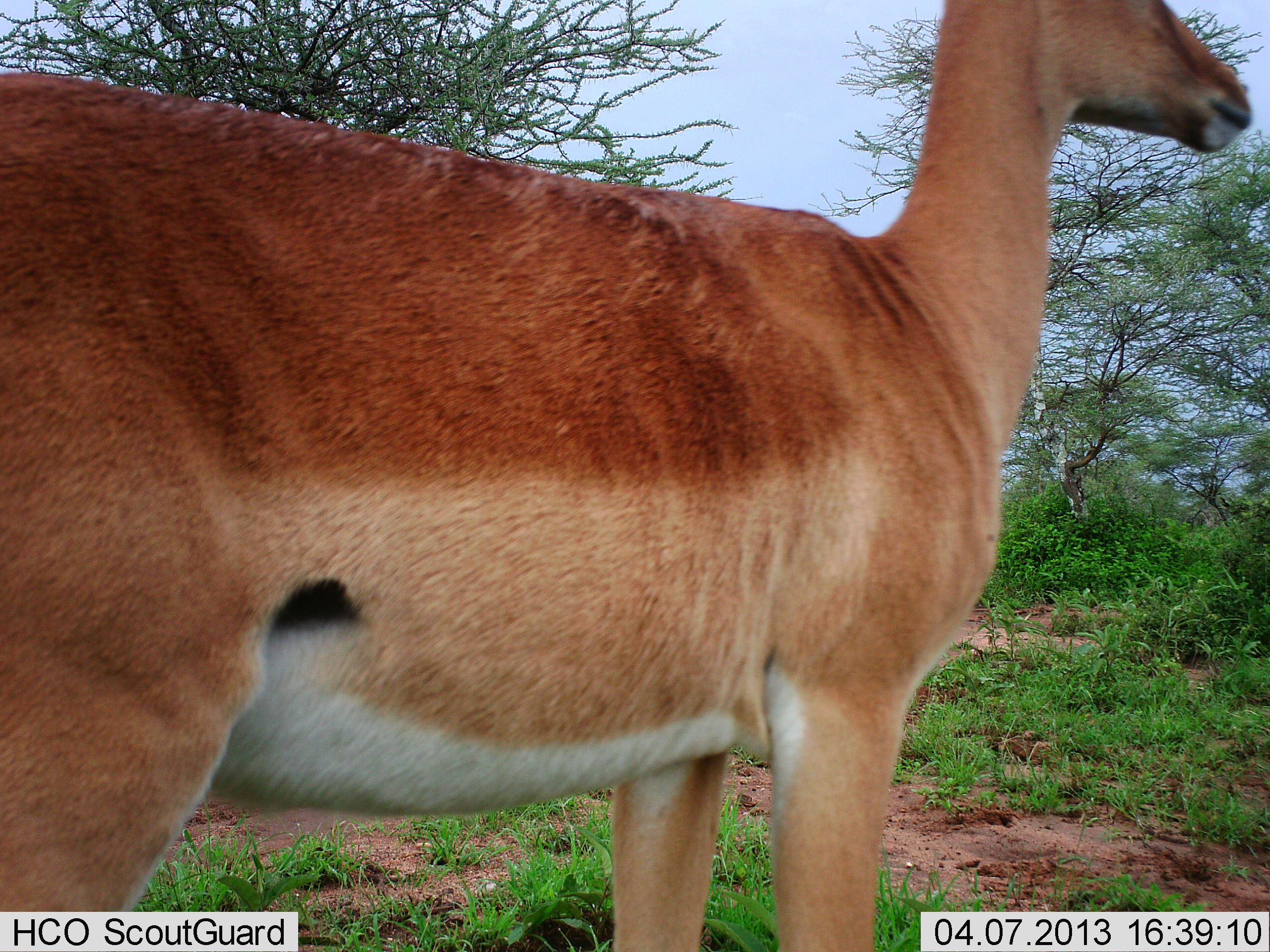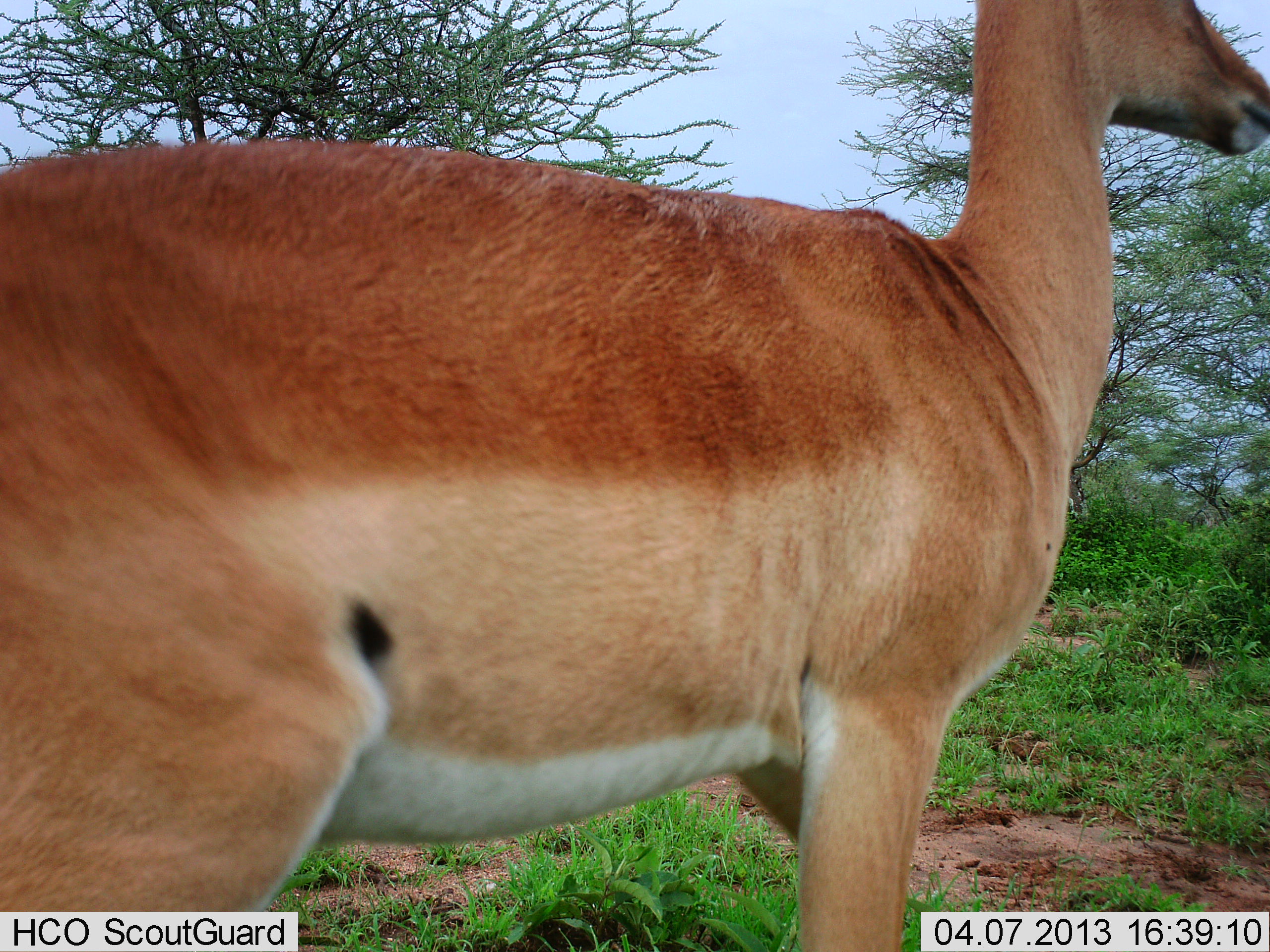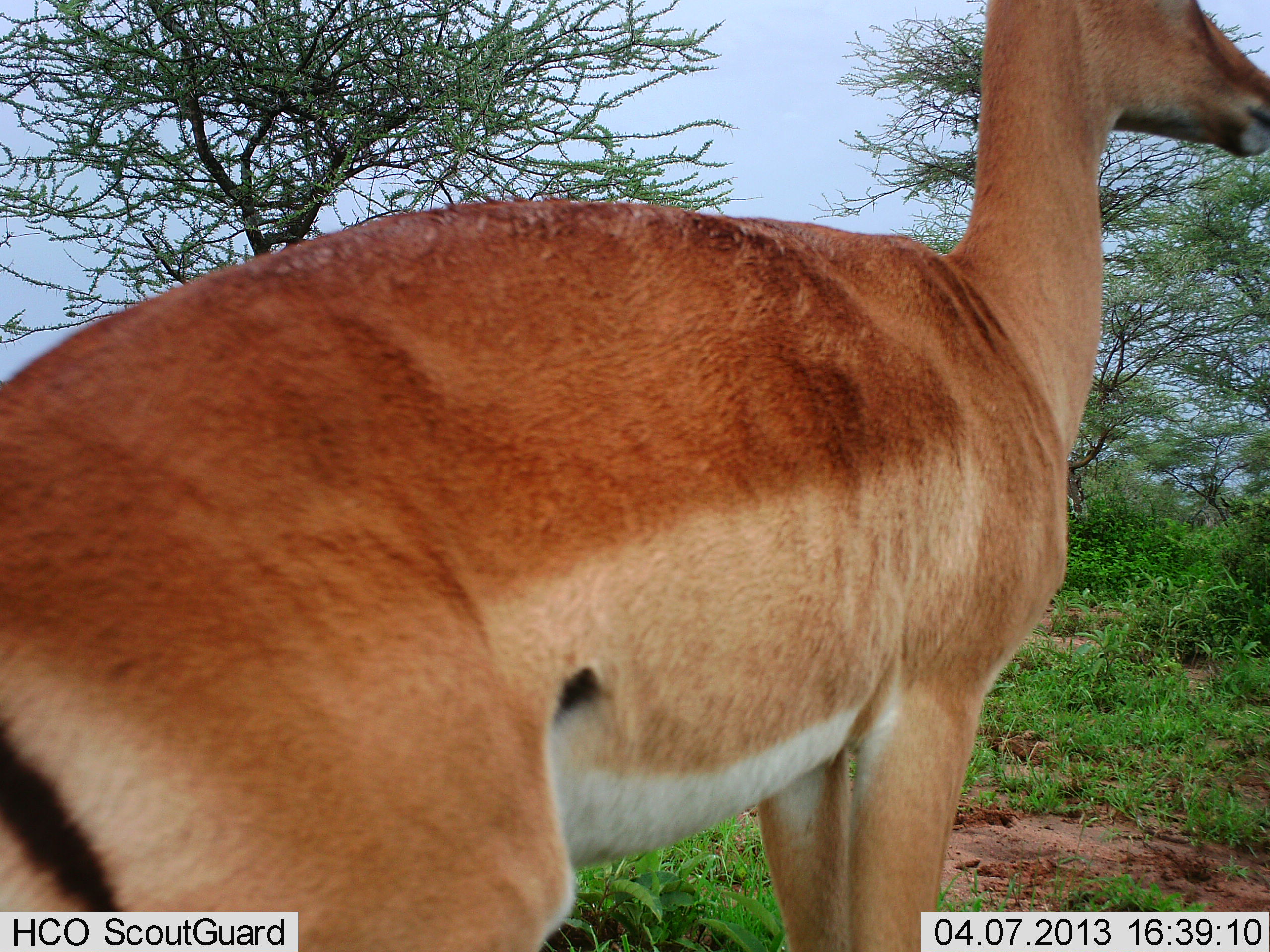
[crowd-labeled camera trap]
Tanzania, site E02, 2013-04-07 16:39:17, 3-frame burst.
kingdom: Animalia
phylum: Chordata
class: Mammalia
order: Artiodactyla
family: Bovidae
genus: Aepyceros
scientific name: Aepyceros melampus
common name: impala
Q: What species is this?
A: Impala (Aepyceros melampus).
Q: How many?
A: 1.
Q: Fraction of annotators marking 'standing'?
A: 86%.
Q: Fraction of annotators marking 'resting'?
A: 0%.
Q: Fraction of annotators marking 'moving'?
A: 19%.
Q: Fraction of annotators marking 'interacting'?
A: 0%.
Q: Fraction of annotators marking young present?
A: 0%.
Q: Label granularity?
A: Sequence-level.